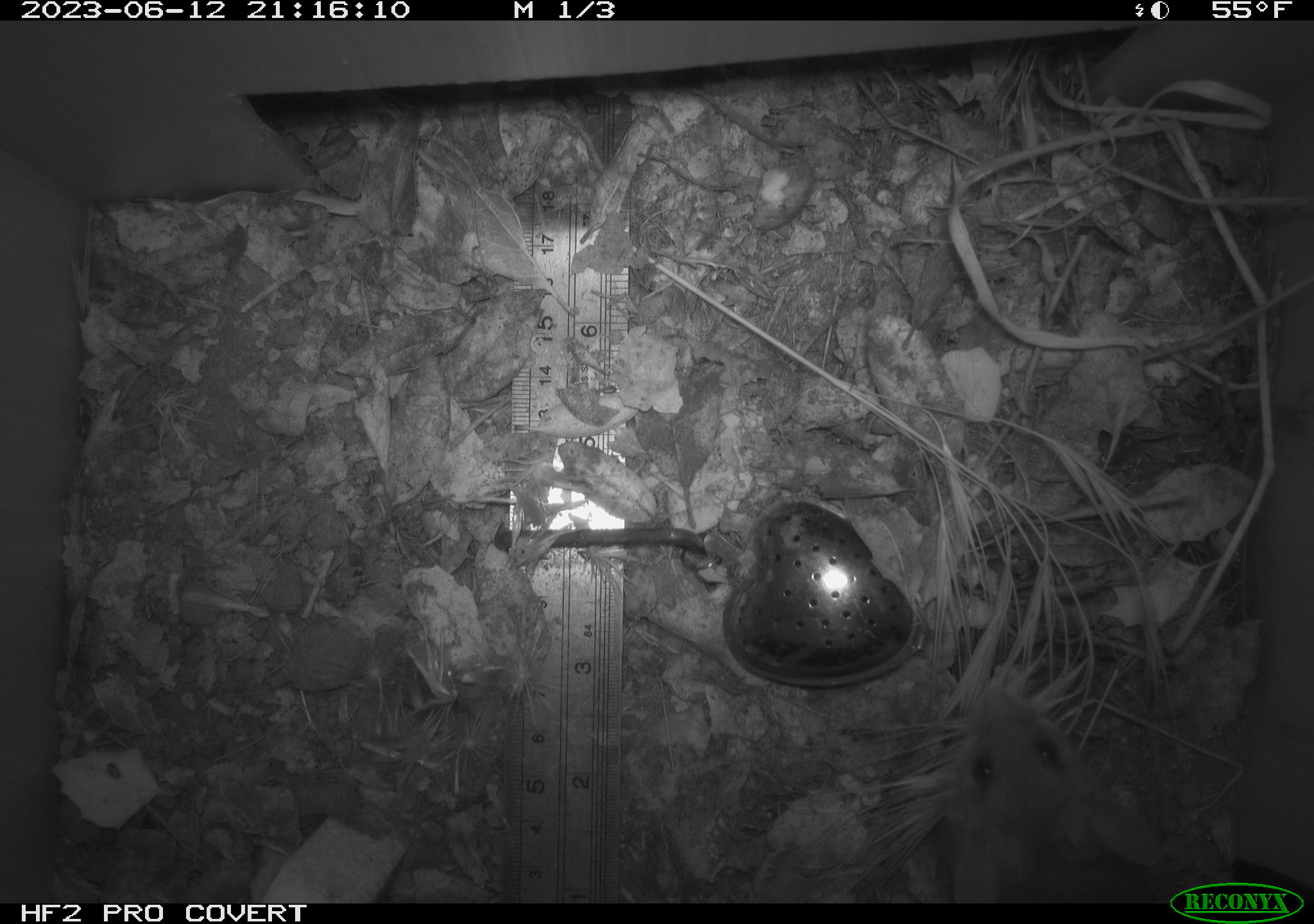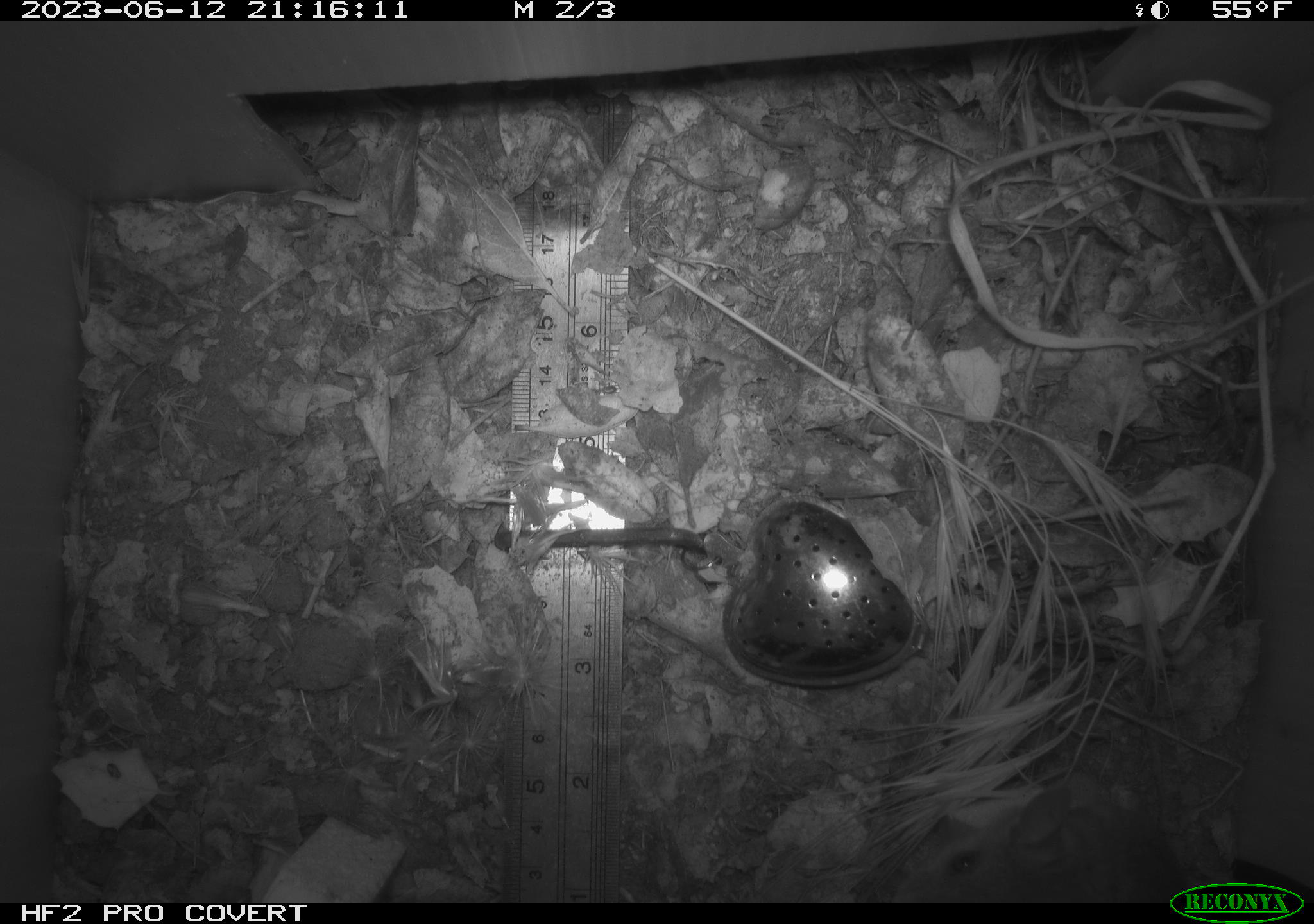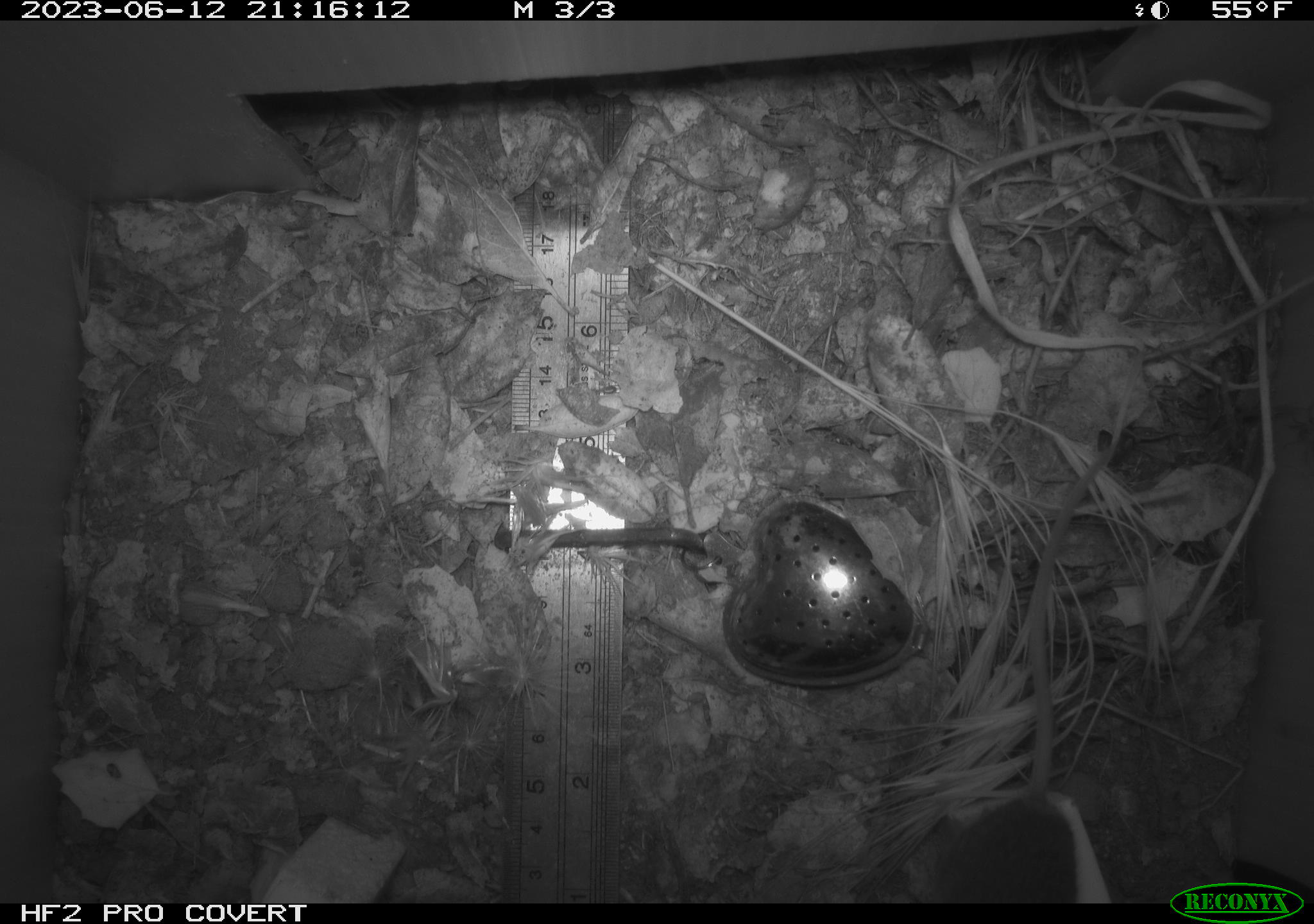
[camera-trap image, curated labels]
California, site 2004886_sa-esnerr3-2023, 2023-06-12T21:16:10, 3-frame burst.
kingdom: Animalia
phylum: Chordata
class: Mammalia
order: Rodentia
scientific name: Rodentia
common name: mouse species